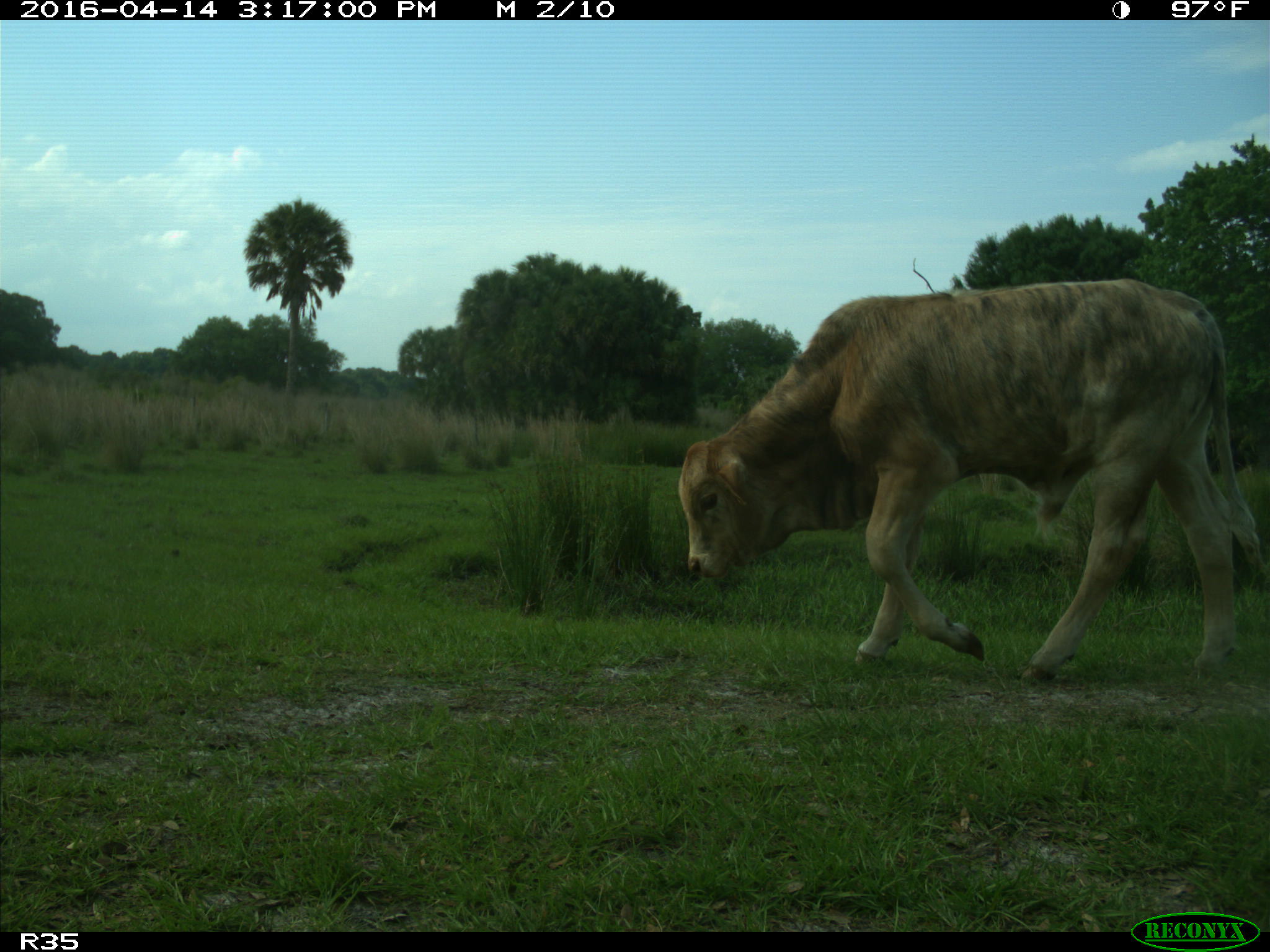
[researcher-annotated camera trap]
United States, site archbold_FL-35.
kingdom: Animalia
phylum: Chordata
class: Mammalia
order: Artiodactyla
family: Bovidae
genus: Bos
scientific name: Bos taurus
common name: domestic cow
Bos taurus (domestic cow).